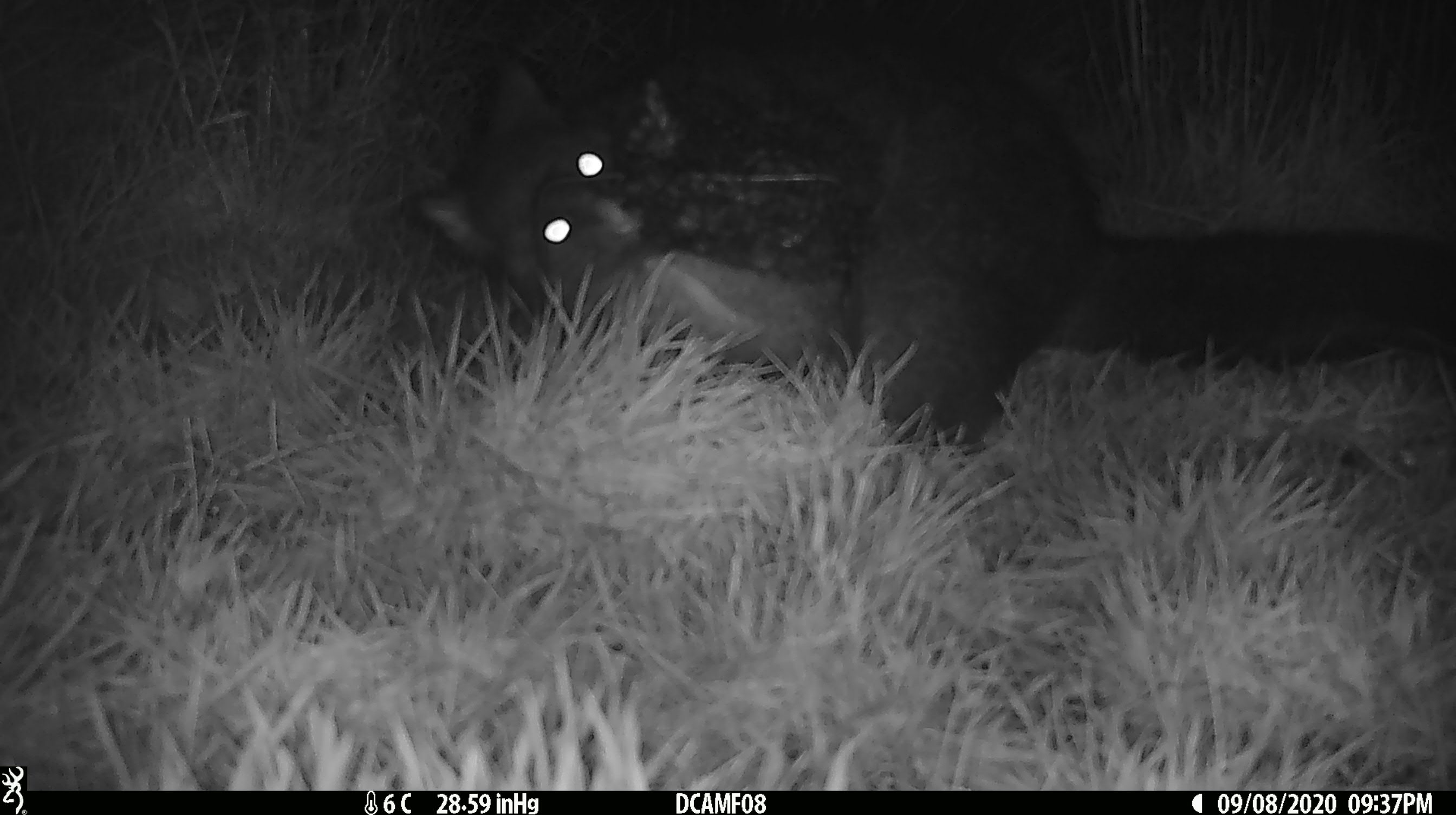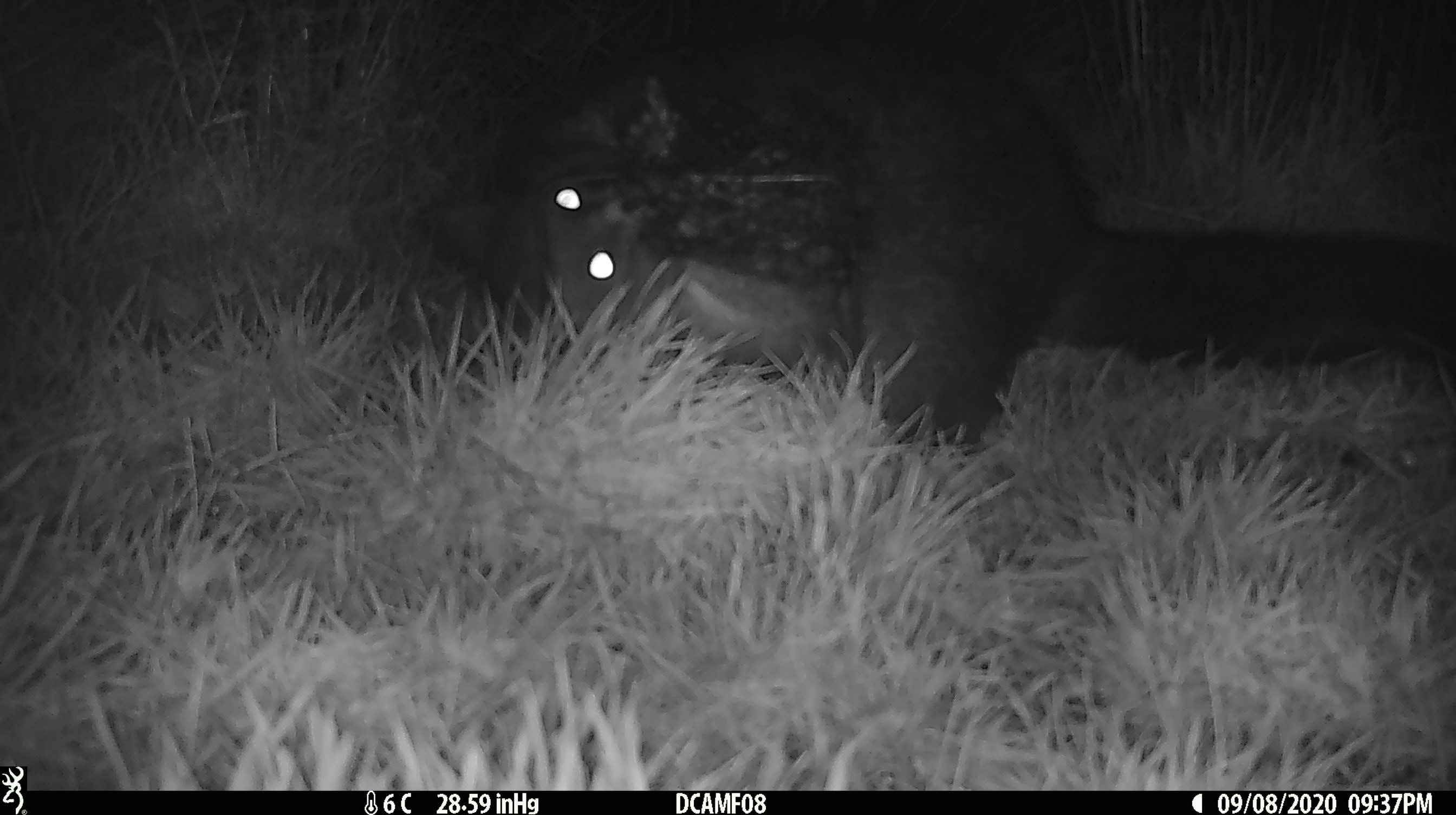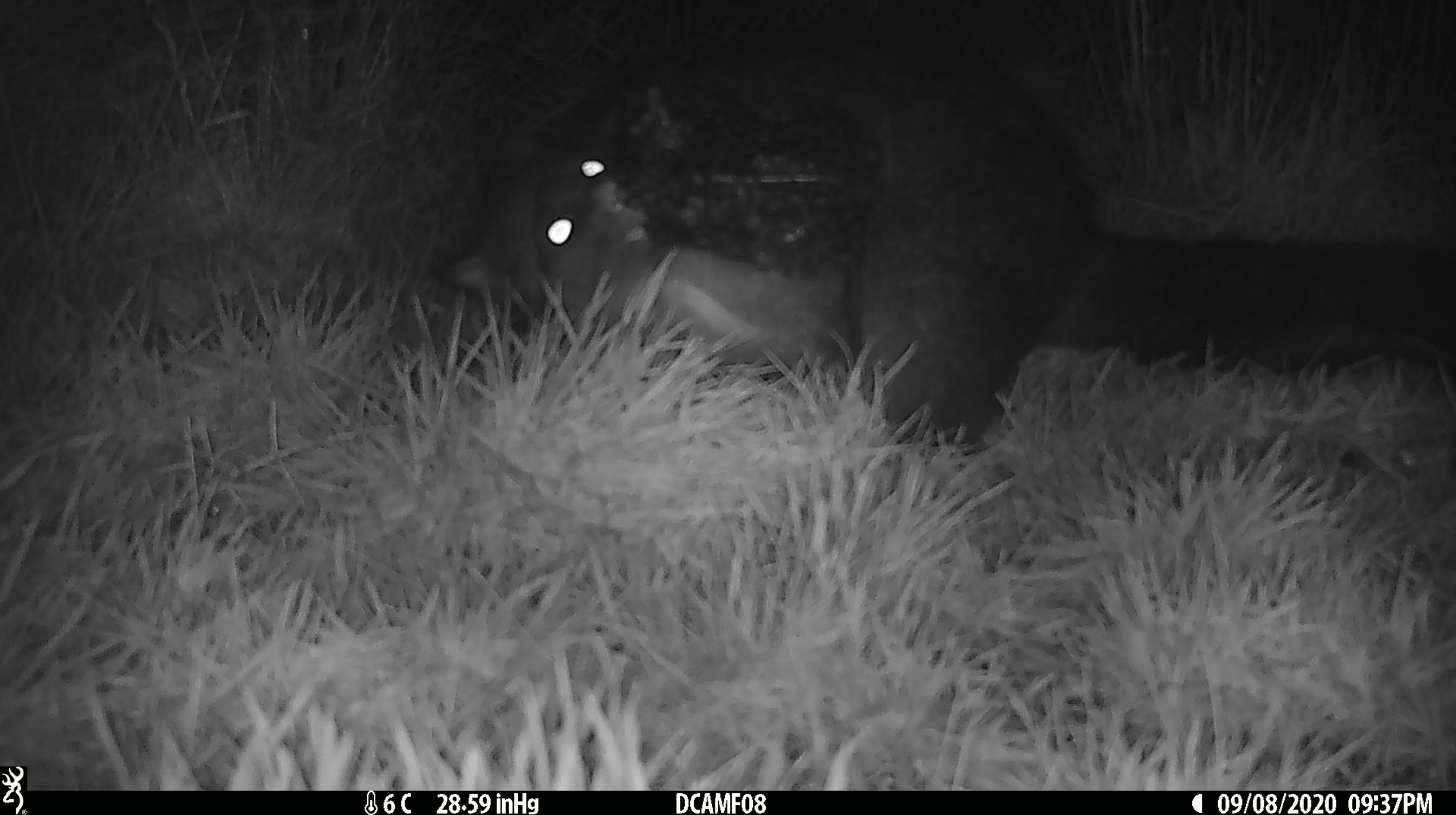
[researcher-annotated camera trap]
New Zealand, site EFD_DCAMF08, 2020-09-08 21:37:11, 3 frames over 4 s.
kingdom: Animalia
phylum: Chordata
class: Mammalia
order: Diprotodontia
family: Phalangeridae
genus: Trichosurus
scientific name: Trichosurus vulpecula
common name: common brushtail possum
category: possum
Possum (common brushtail possum) (Trichosurus vulpecula).